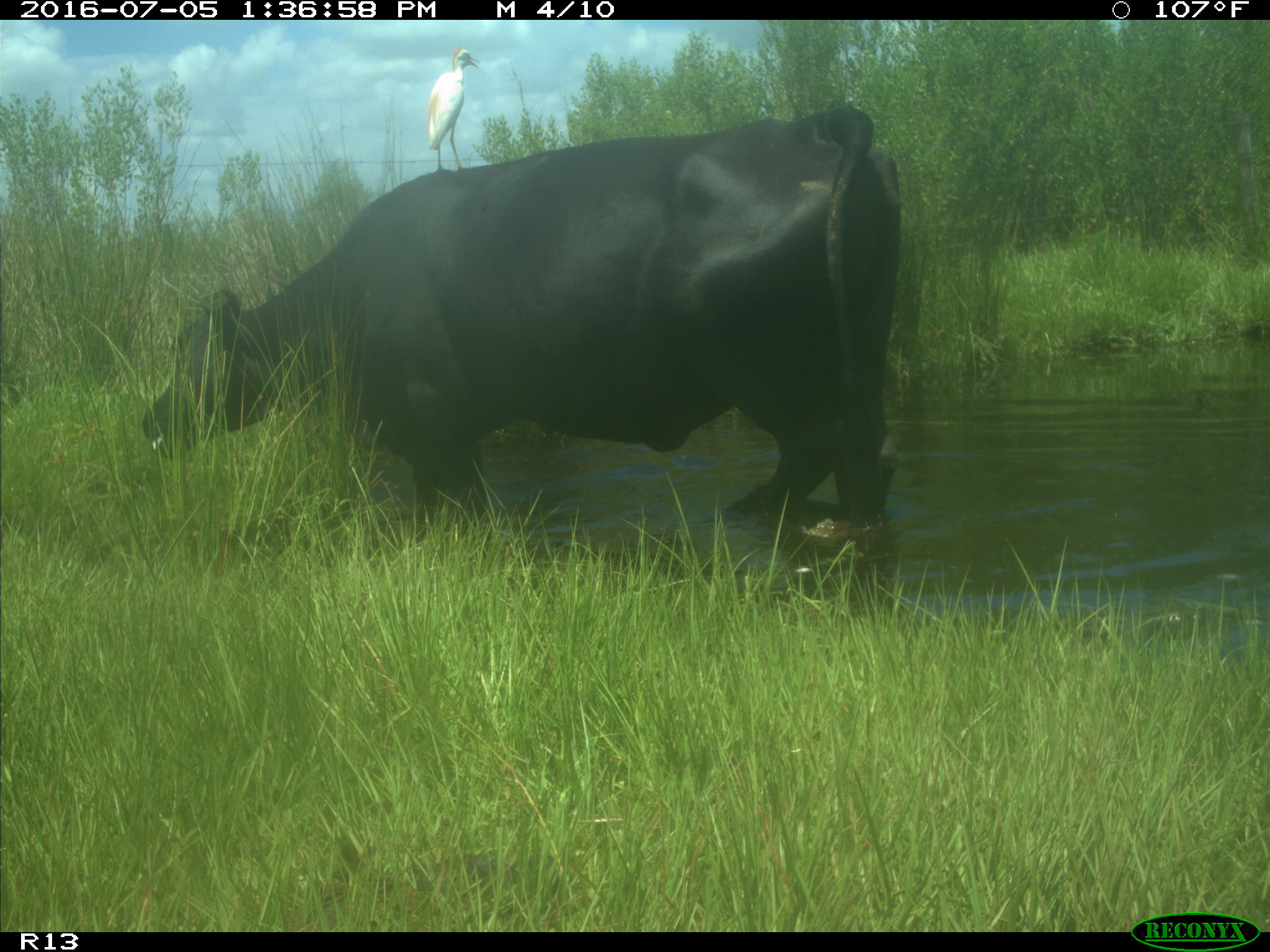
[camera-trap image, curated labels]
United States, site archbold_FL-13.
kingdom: Animalia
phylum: Chordata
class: Mammalia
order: Artiodactyla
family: Bovidae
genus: Bos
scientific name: Bos taurus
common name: domestic cow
Bos taurus (domestic cow).